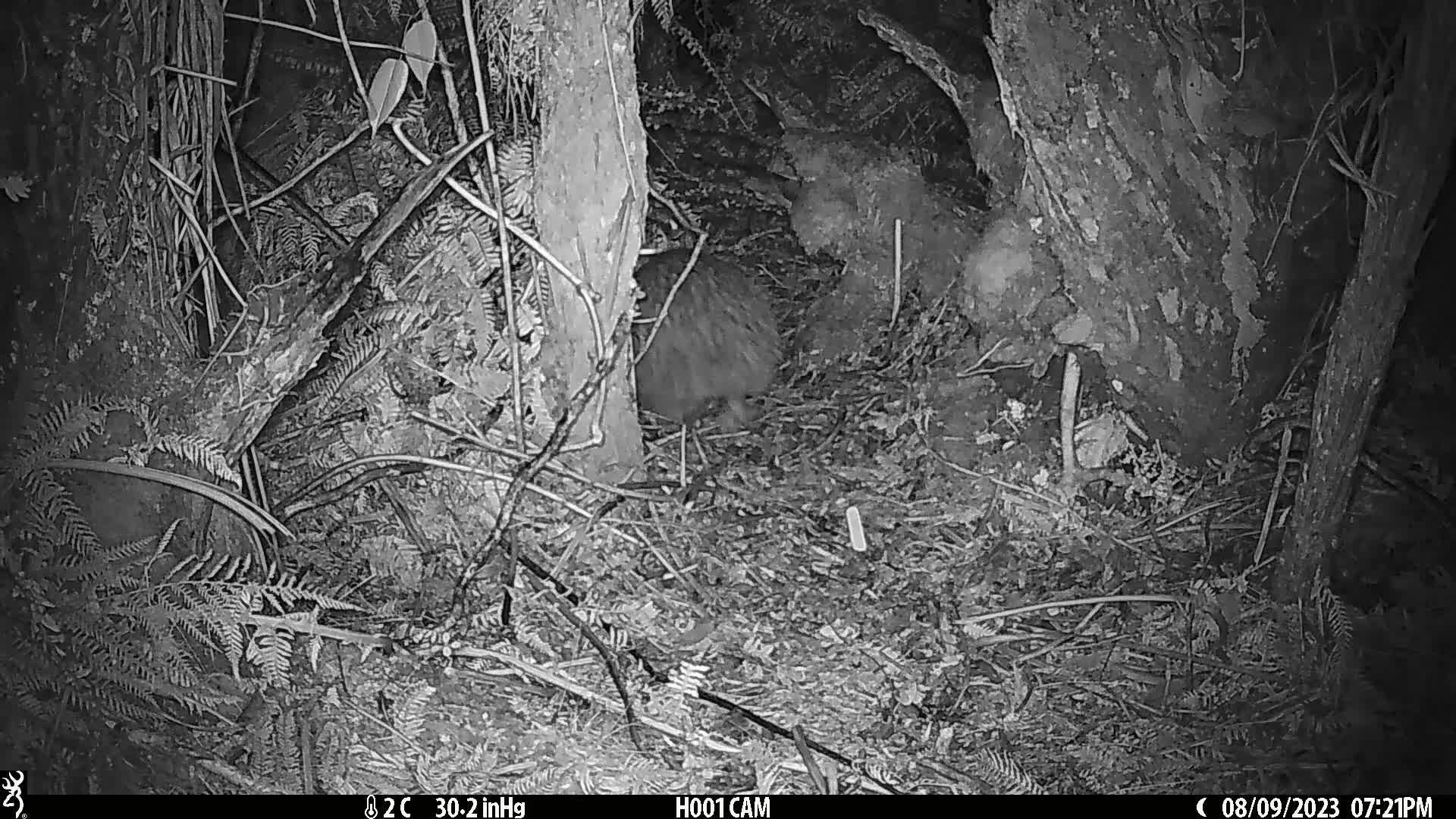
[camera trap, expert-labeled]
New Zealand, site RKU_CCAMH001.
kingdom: Animalia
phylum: Chordata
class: Aves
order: Apterygiformes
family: Apterygidae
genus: Apteryx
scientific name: Apteryx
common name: kiwi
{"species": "kiwi (Apteryx)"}